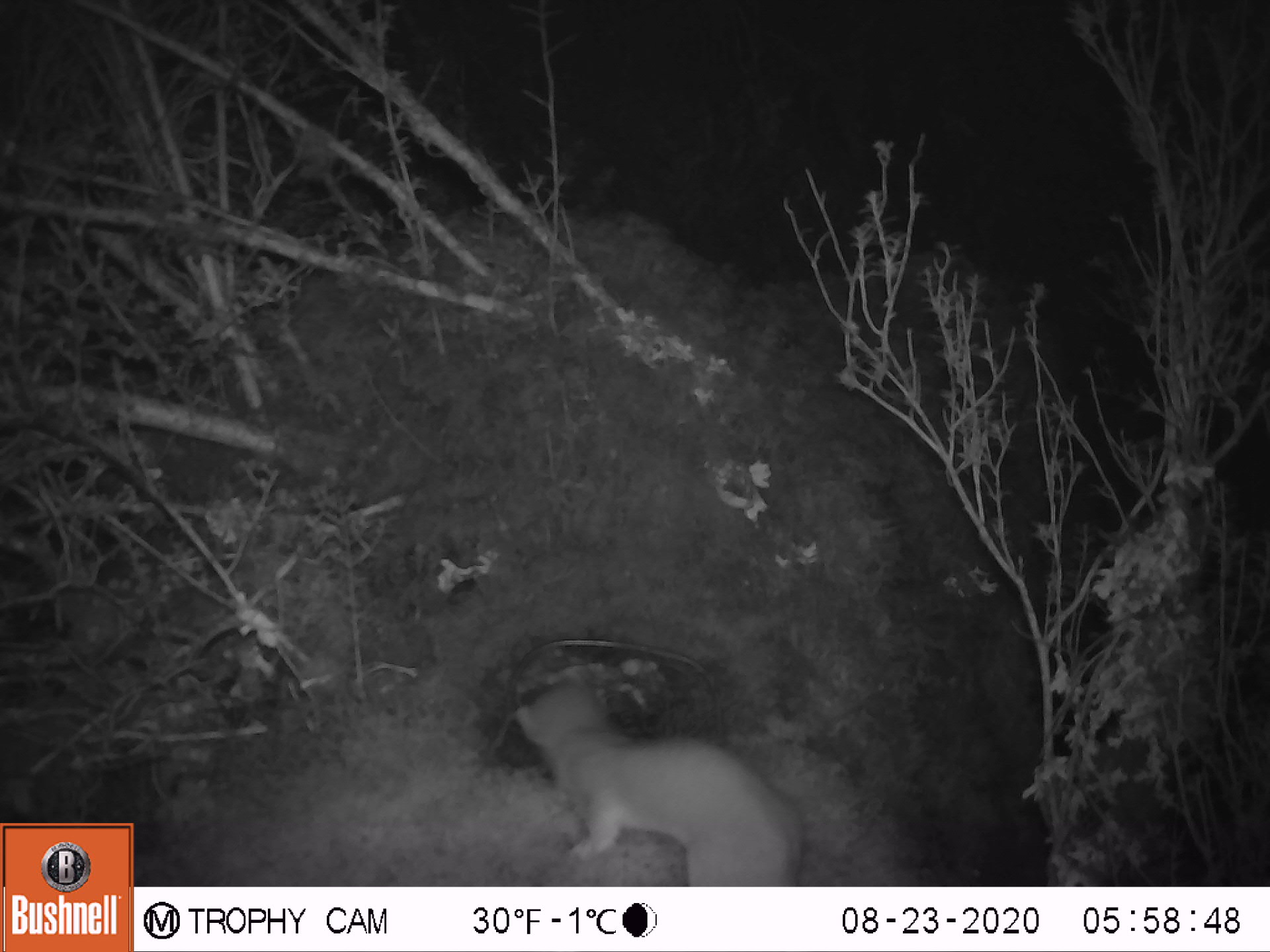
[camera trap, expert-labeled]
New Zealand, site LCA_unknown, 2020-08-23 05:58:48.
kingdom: Animalia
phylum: Chordata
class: Mammalia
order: Carnivora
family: Mustelidae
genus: Mustela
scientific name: Mustela erminea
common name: stoat